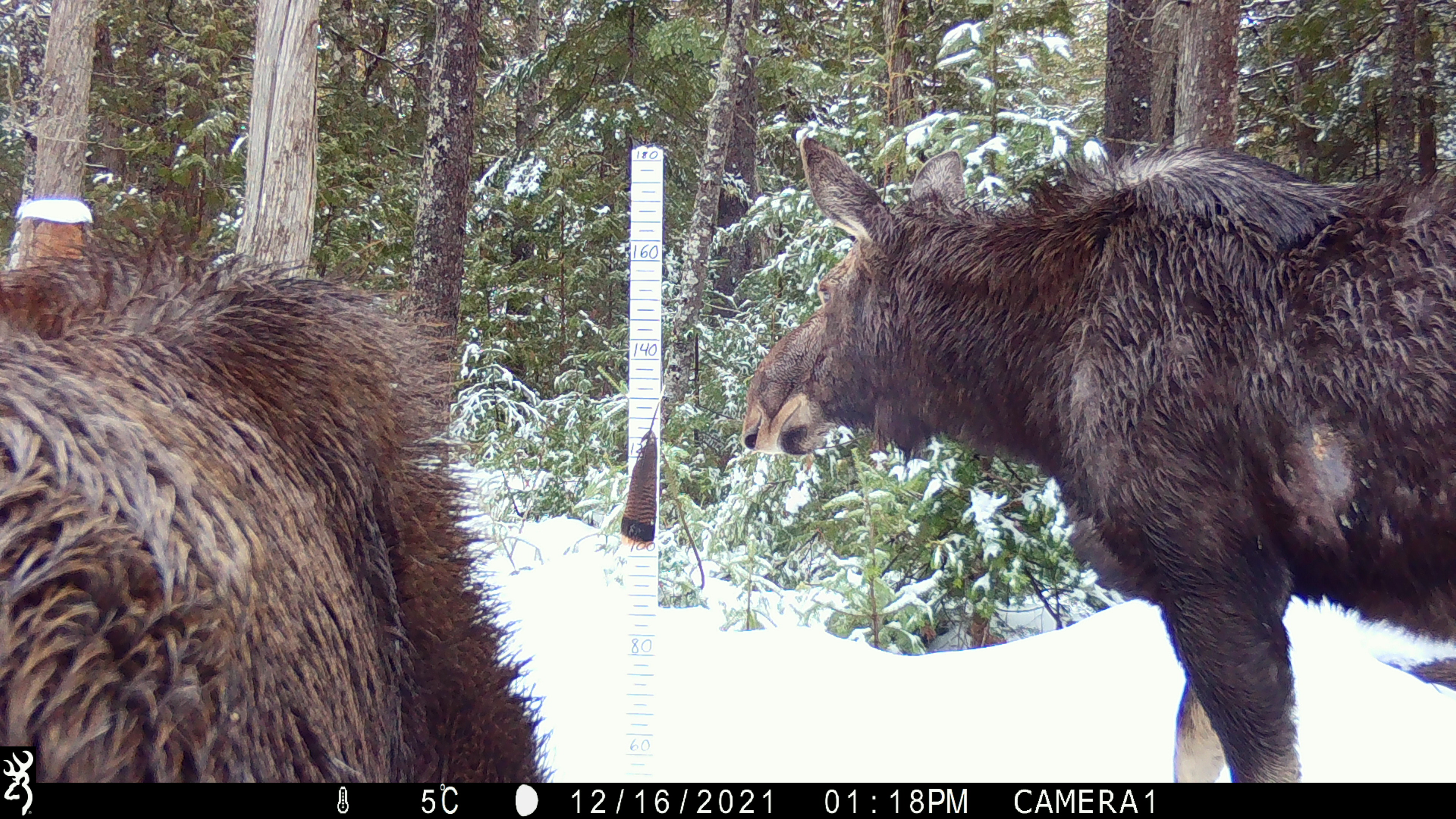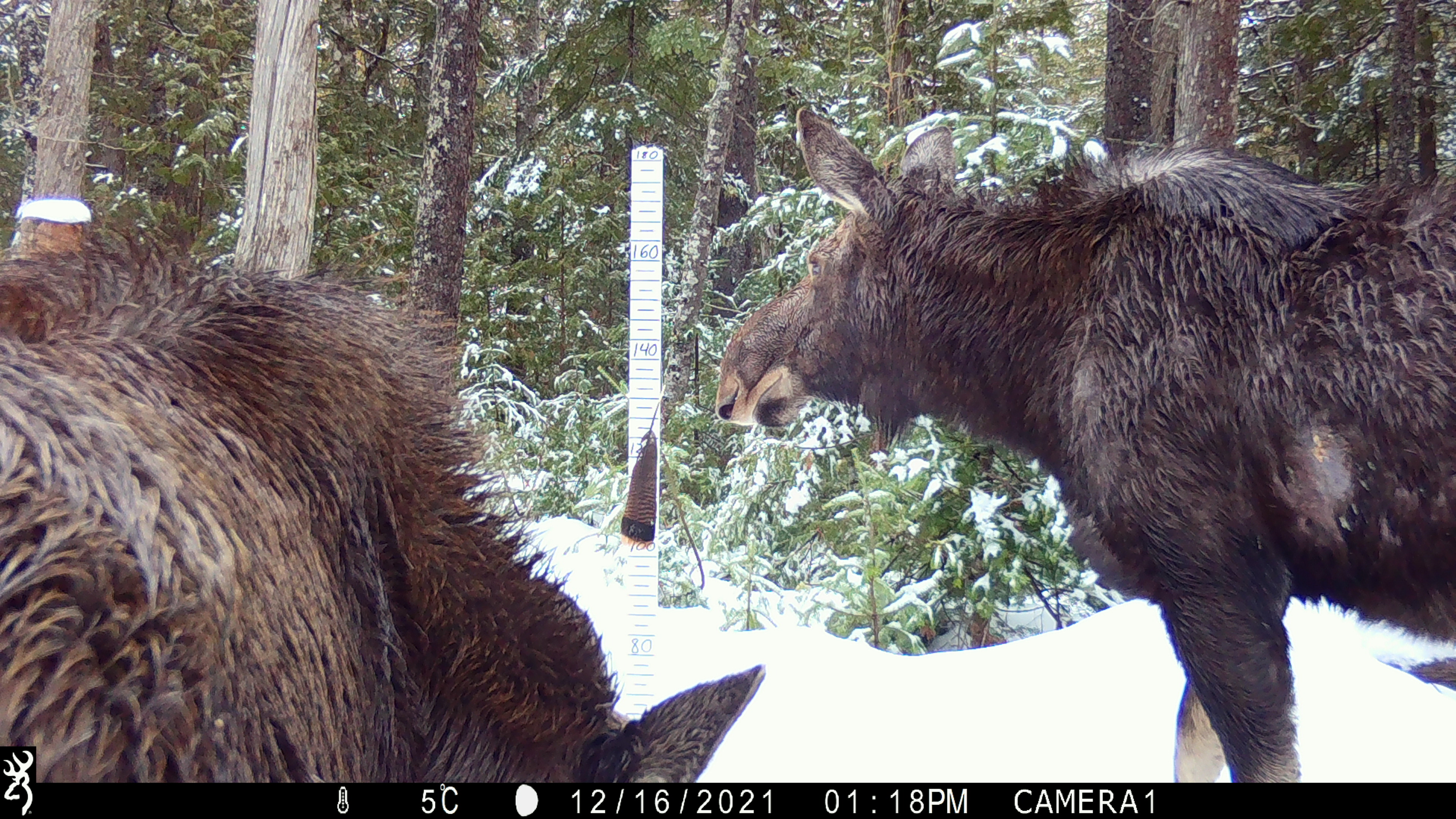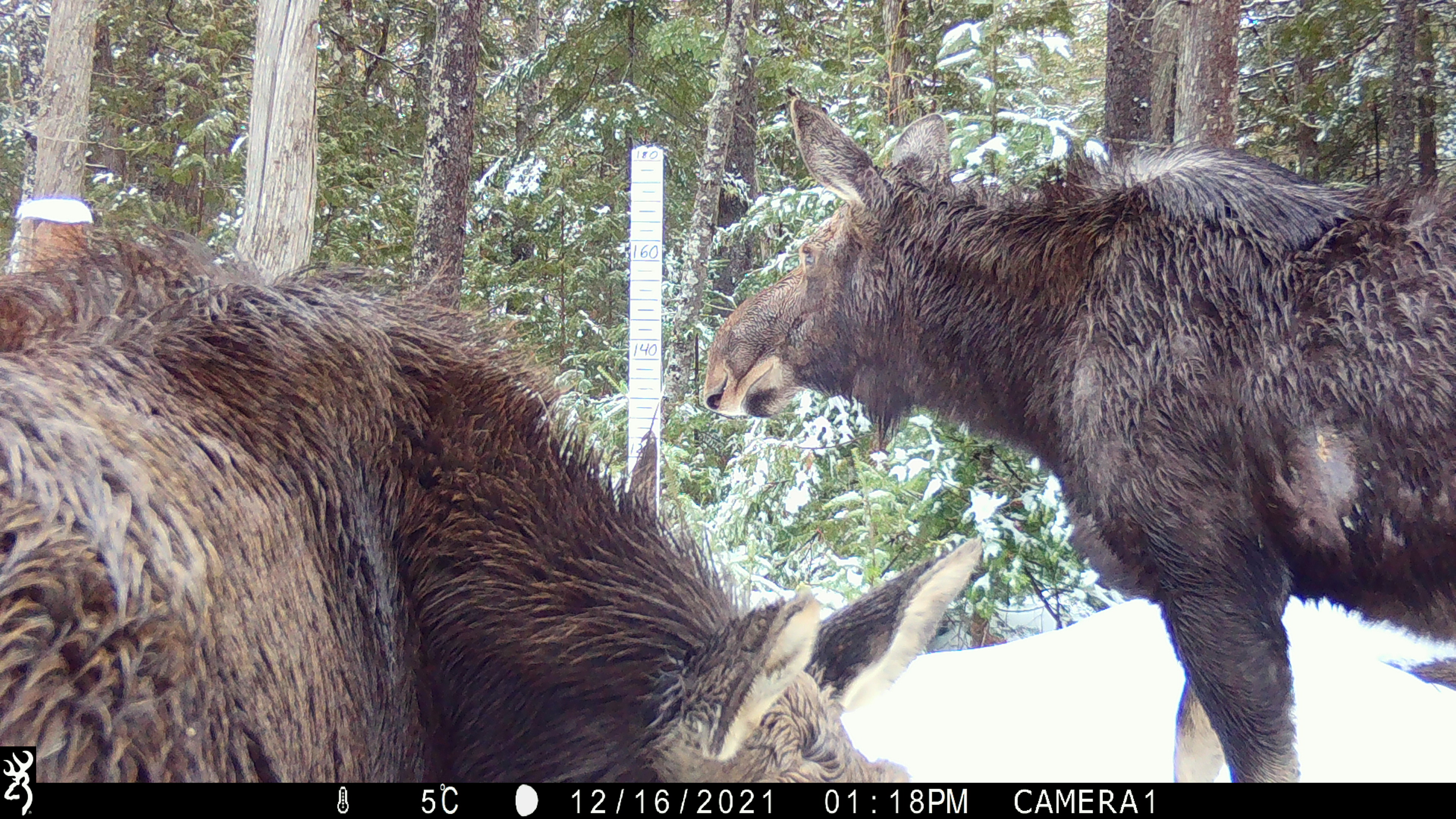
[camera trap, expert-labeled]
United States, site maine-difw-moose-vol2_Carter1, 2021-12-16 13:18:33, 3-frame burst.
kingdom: Animalia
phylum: Chordata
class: Mammalia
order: Artiodactyla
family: Cervidae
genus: Alces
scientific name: Alces alces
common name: moose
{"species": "moose (Alces alces)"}